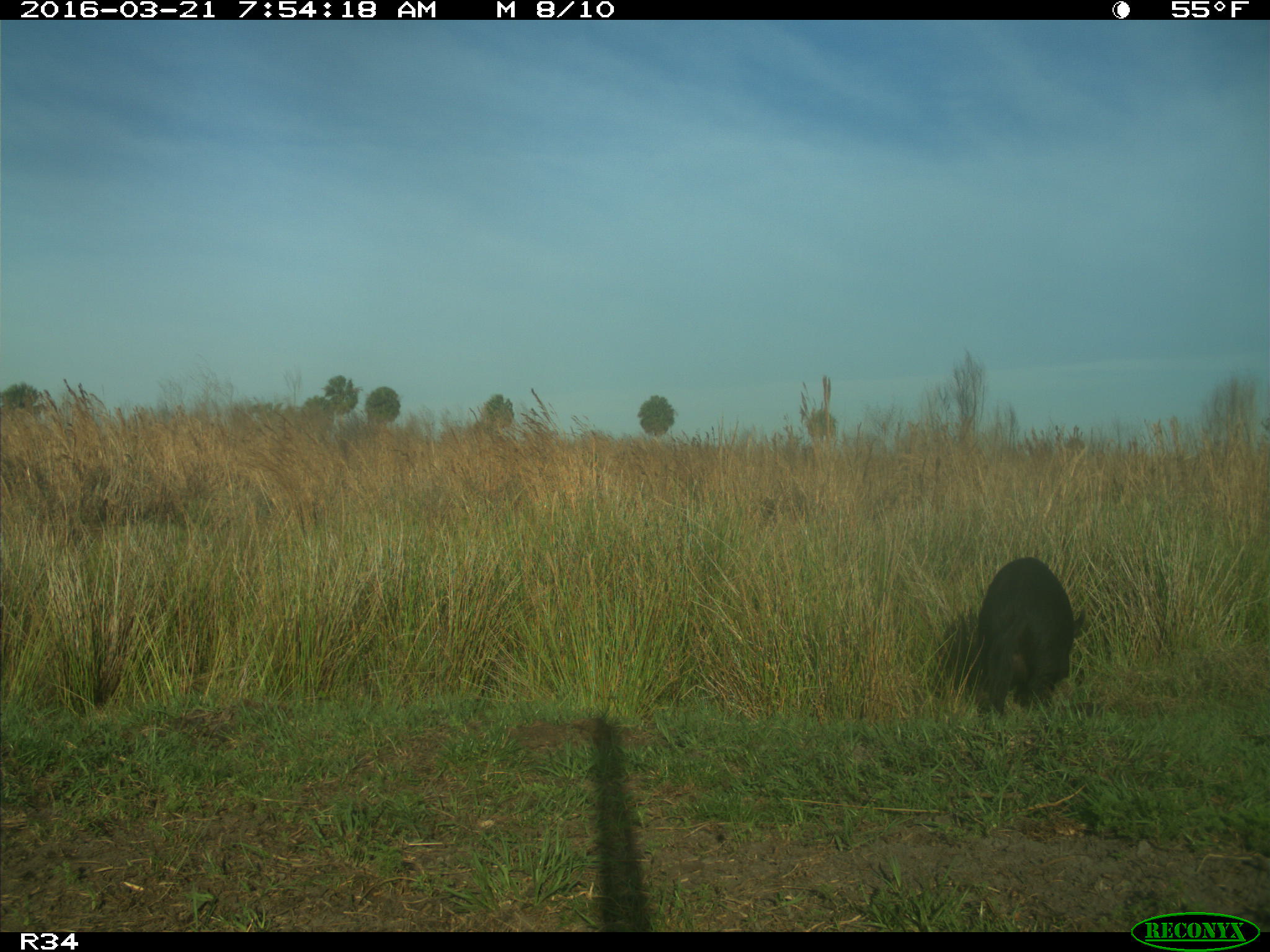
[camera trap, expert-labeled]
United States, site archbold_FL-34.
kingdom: Animalia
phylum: Chordata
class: Mammalia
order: Artiodactyla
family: Suidae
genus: Sus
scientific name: Sus scrofa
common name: wild boar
Sus scrofa (wild boar).